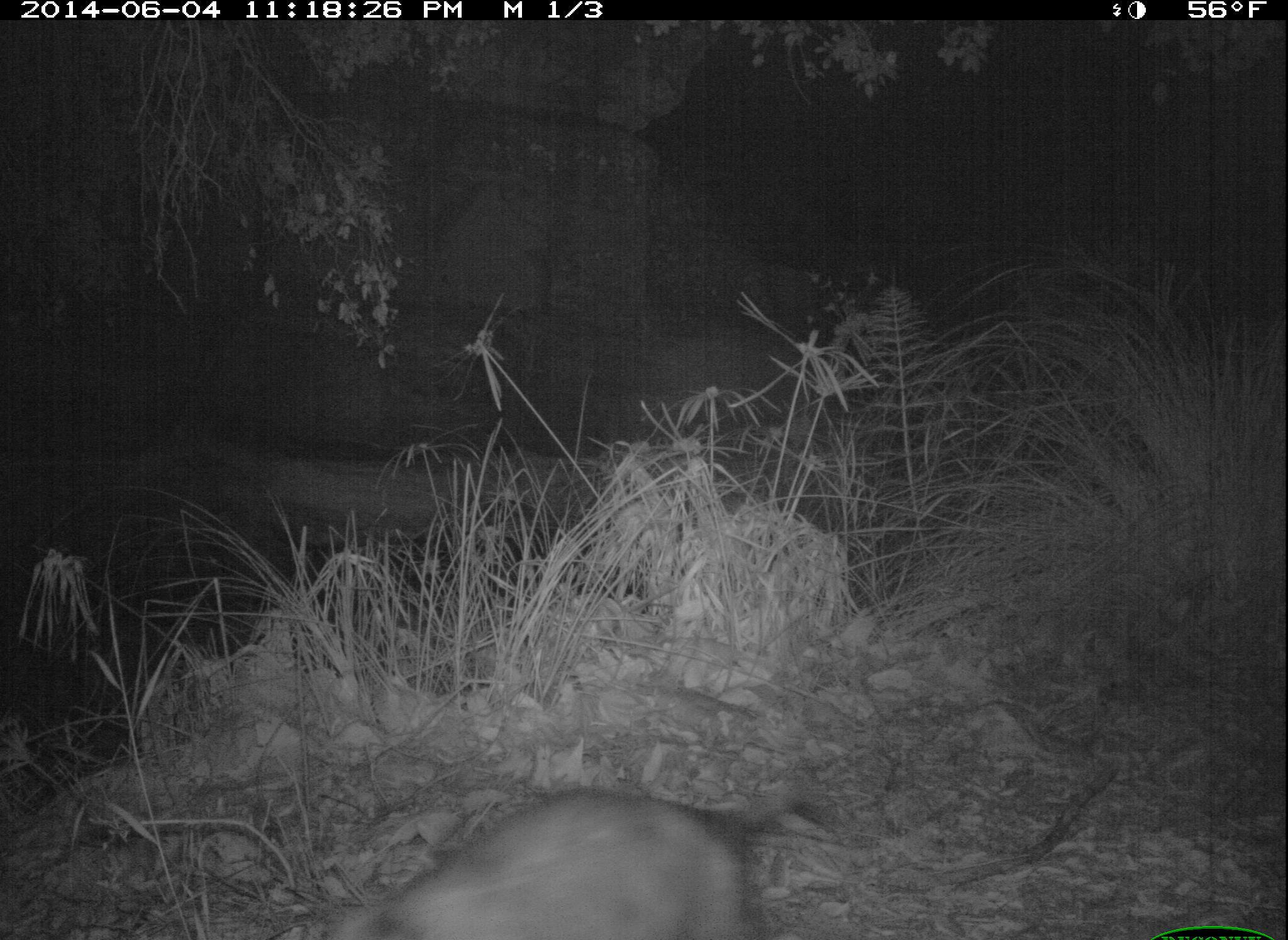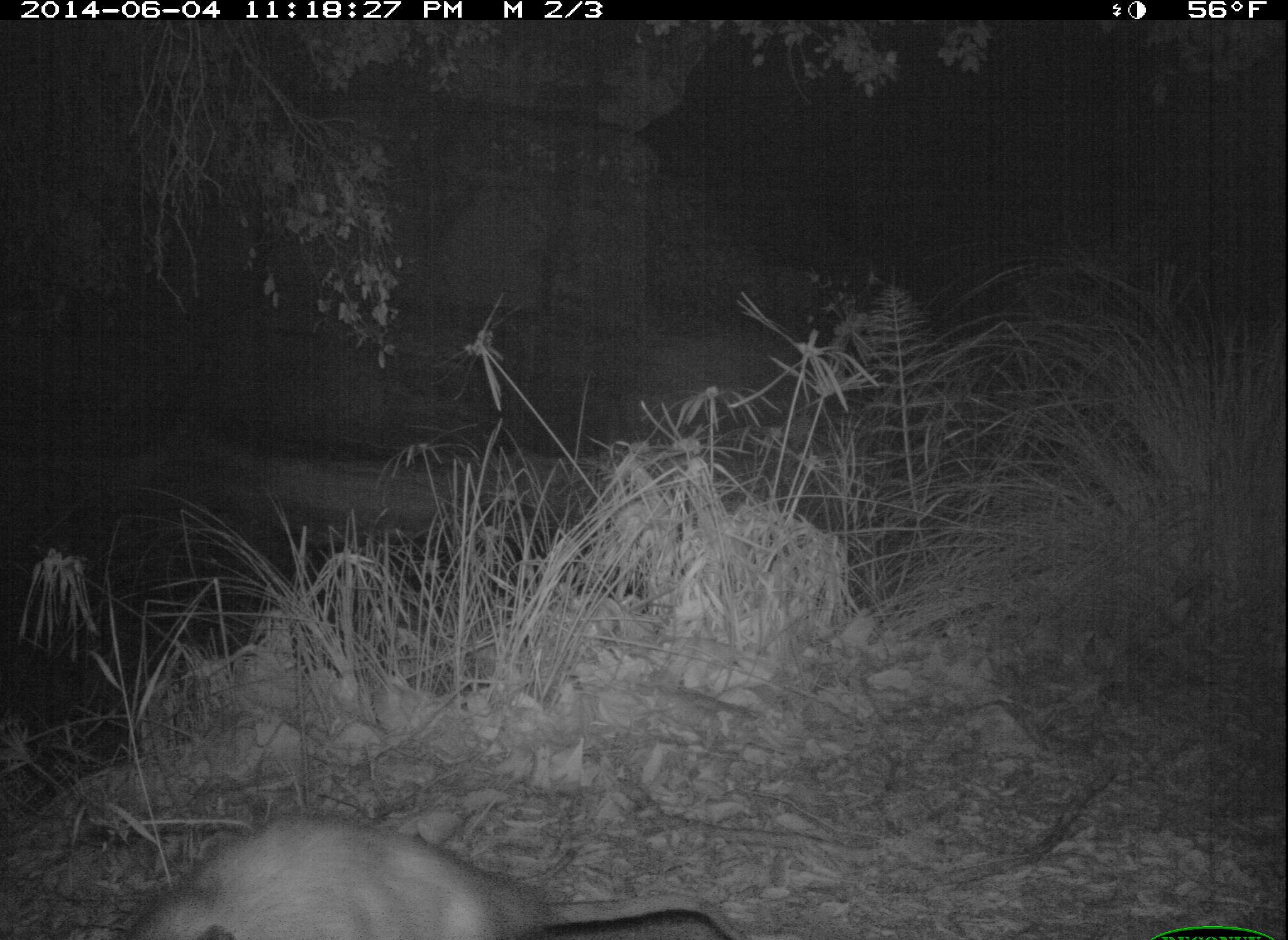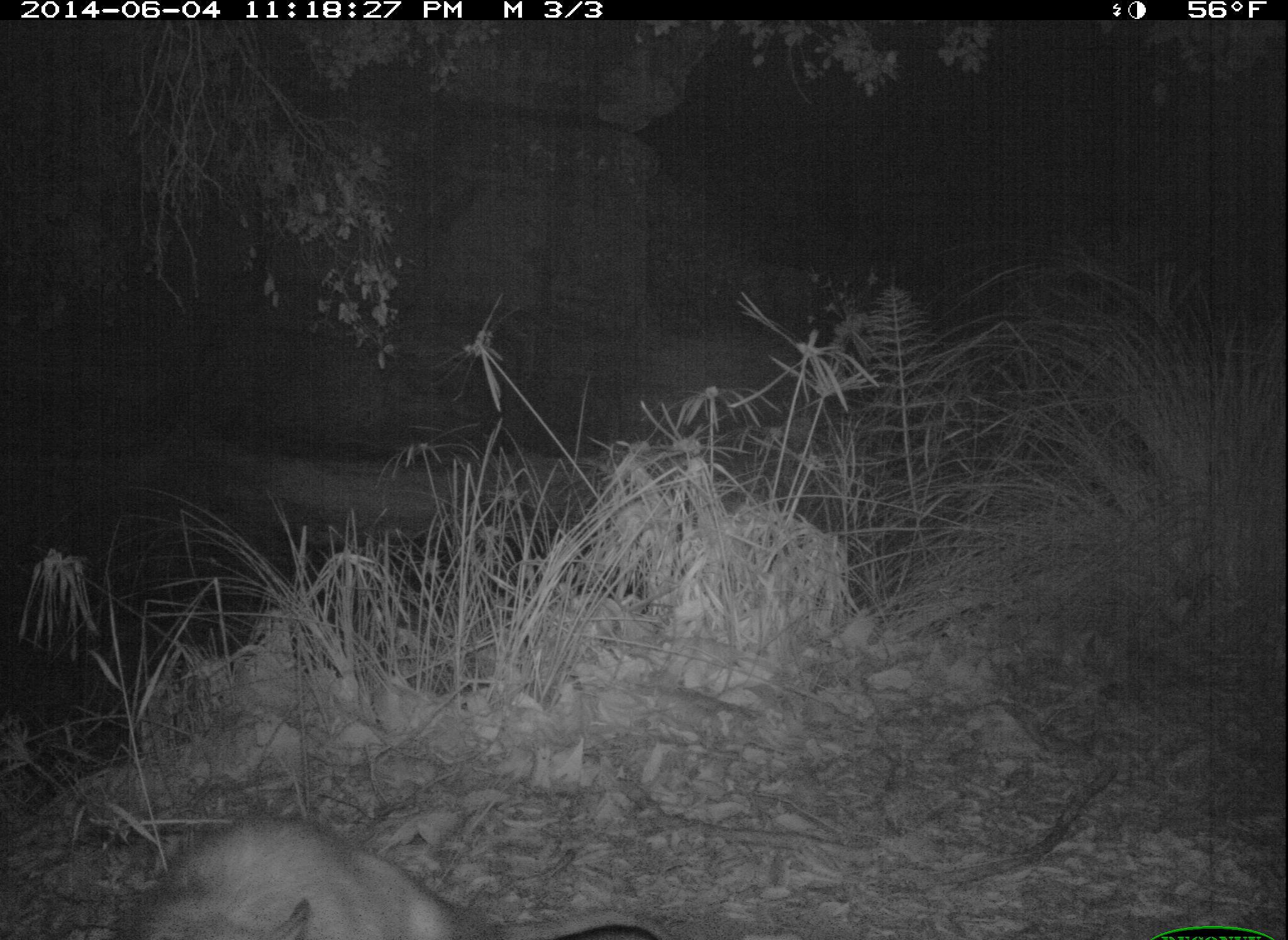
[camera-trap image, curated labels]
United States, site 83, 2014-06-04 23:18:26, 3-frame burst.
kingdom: Animalia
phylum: Chordata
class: Mammalia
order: Didelphimorphia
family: Didelphidae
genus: Didelphis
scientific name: Didelphis virginiana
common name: virginia opossum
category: opossum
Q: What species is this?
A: Opossum (virginia opossum) (Didelphis virginiana).